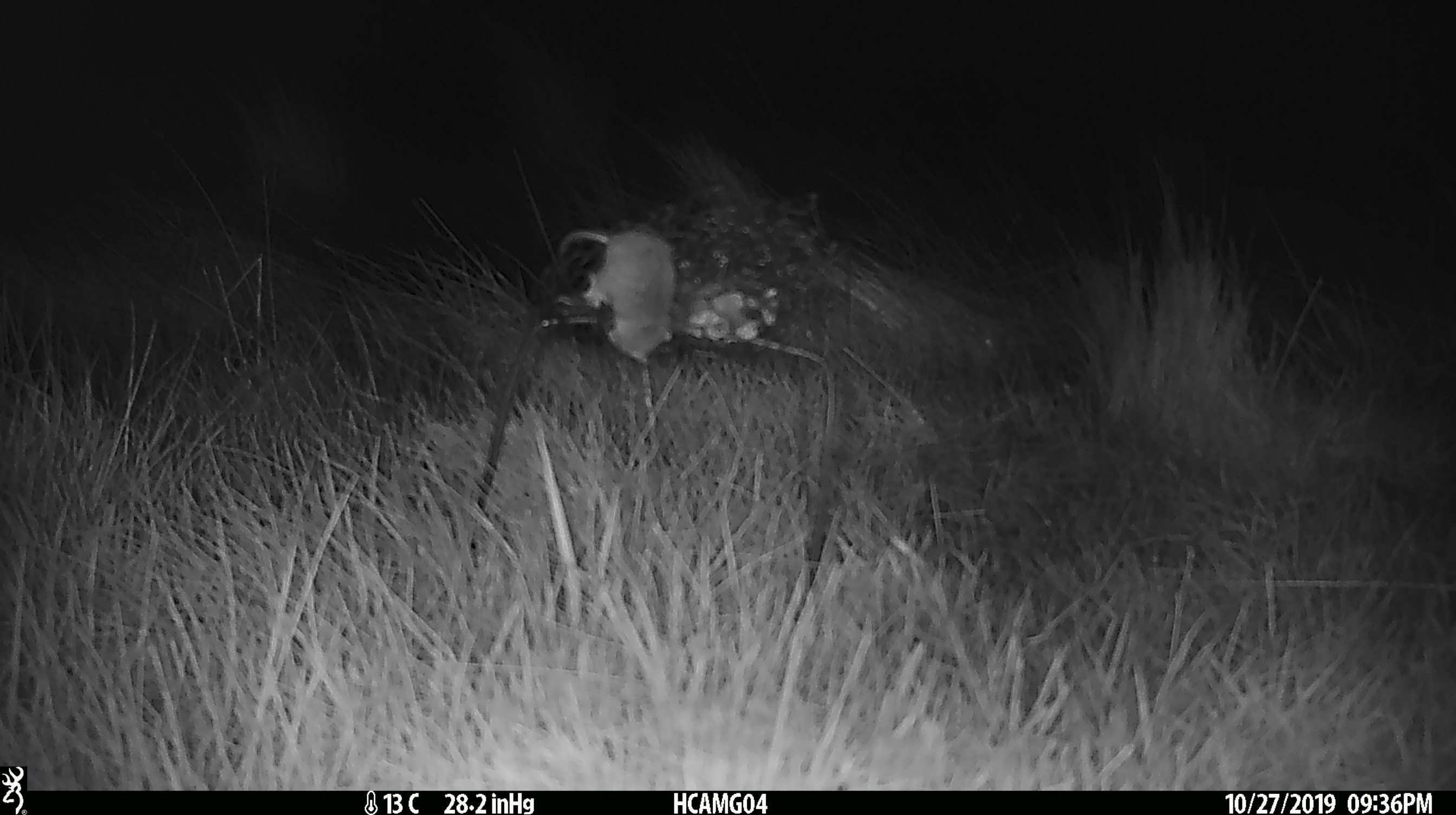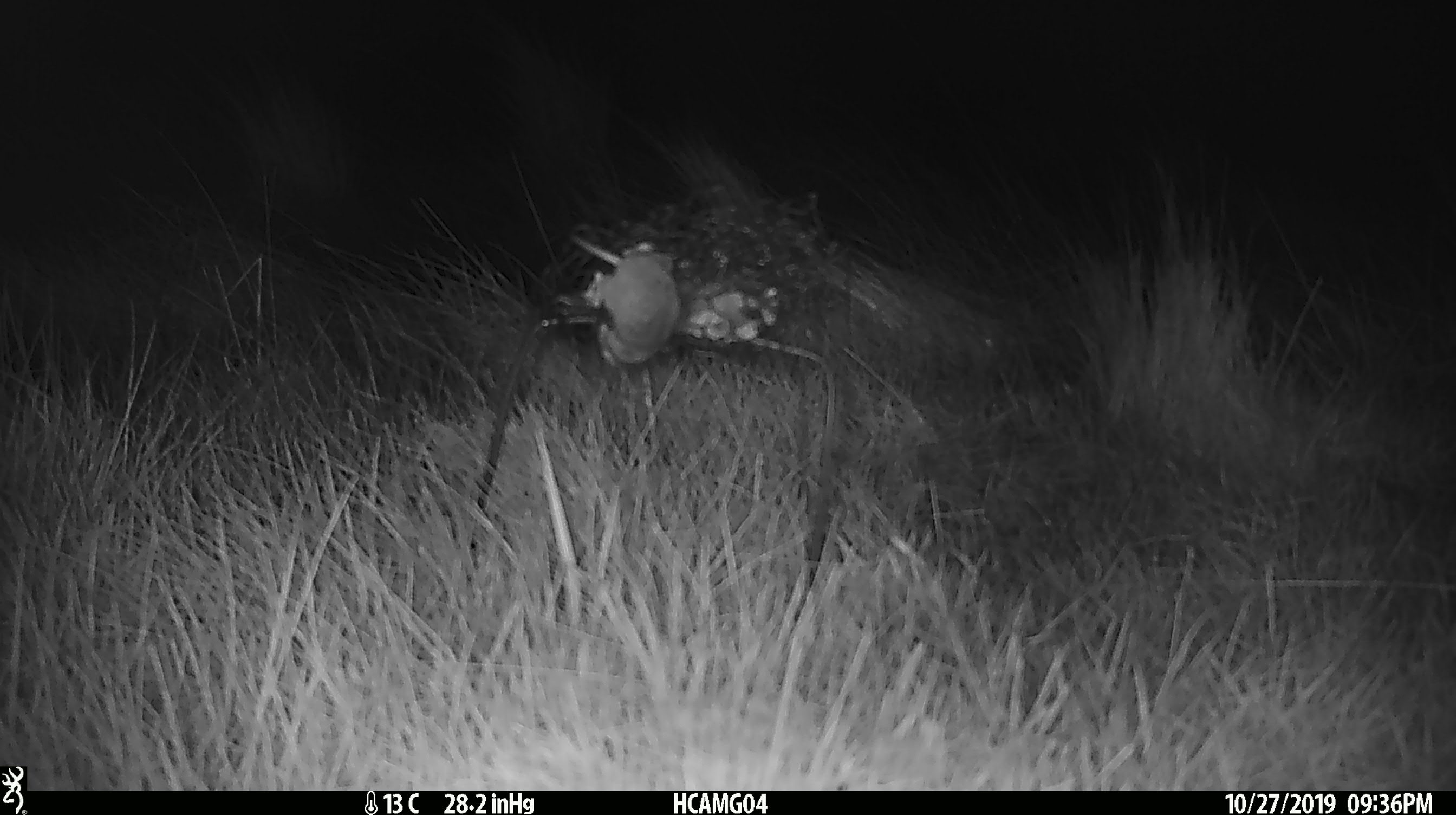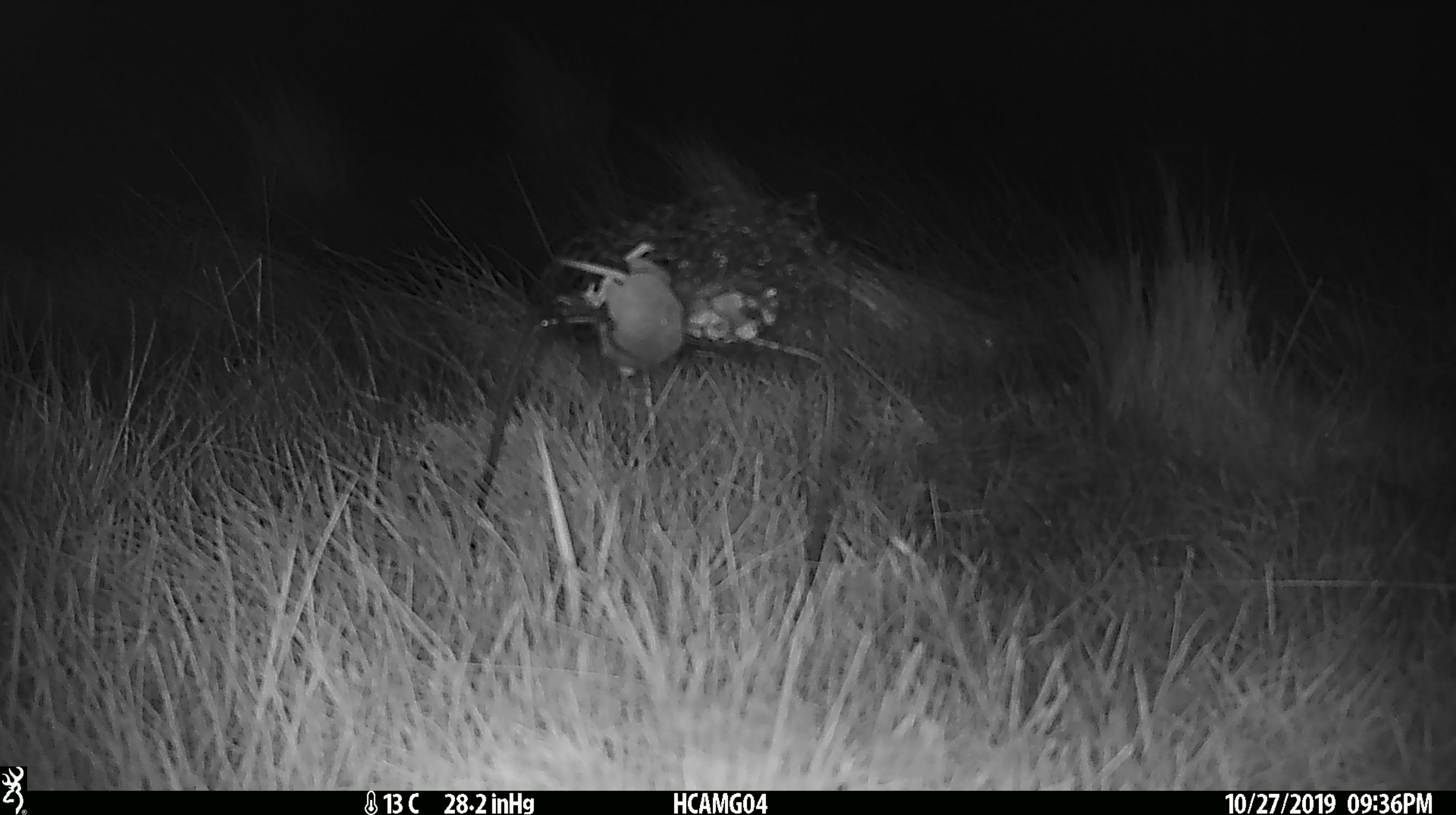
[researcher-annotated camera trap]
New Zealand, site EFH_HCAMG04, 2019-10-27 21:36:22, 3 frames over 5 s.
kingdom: Animalia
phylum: Chordata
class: Mammalia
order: Rodentia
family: Muridae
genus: Mus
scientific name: Mus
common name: mouse